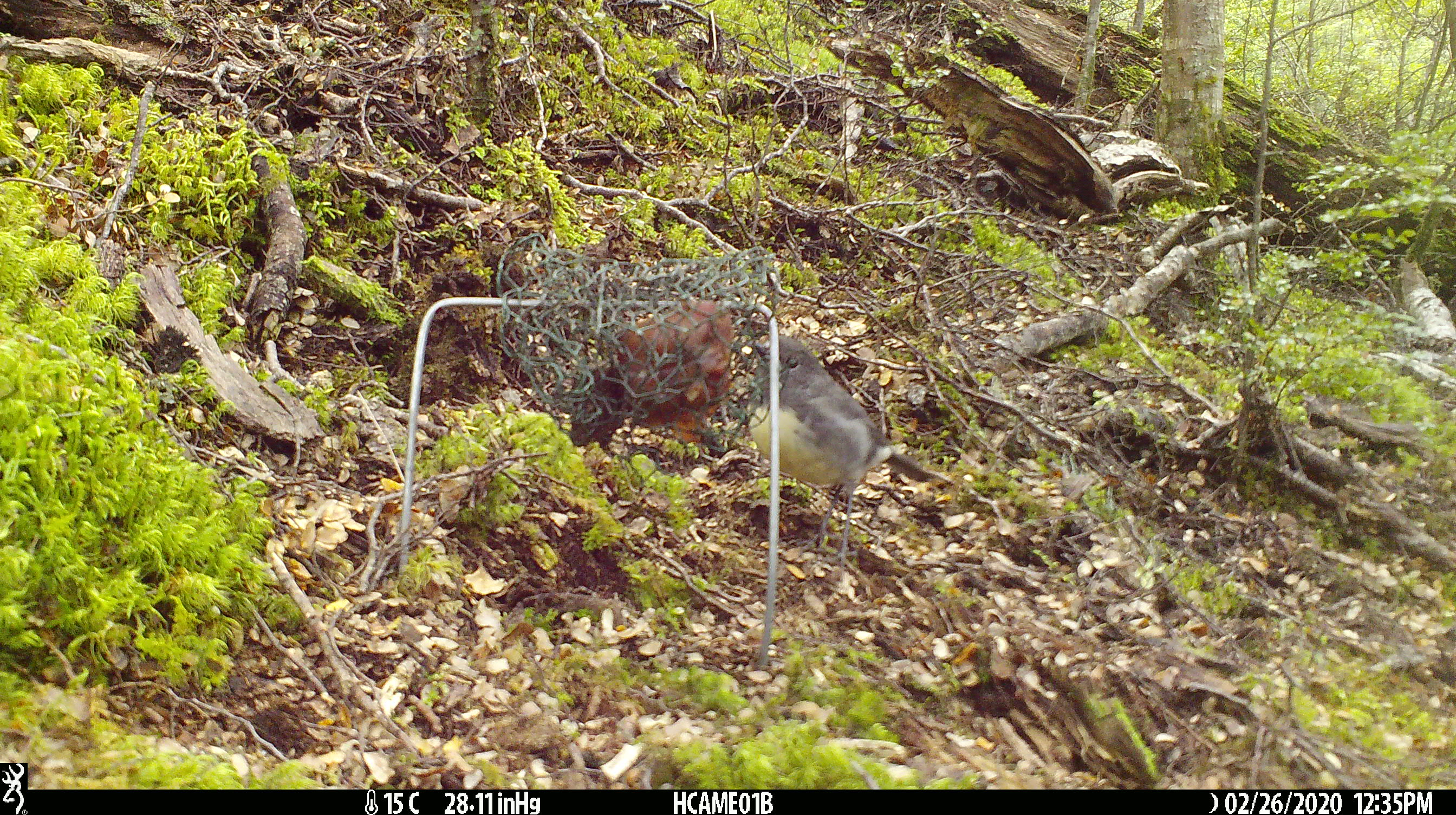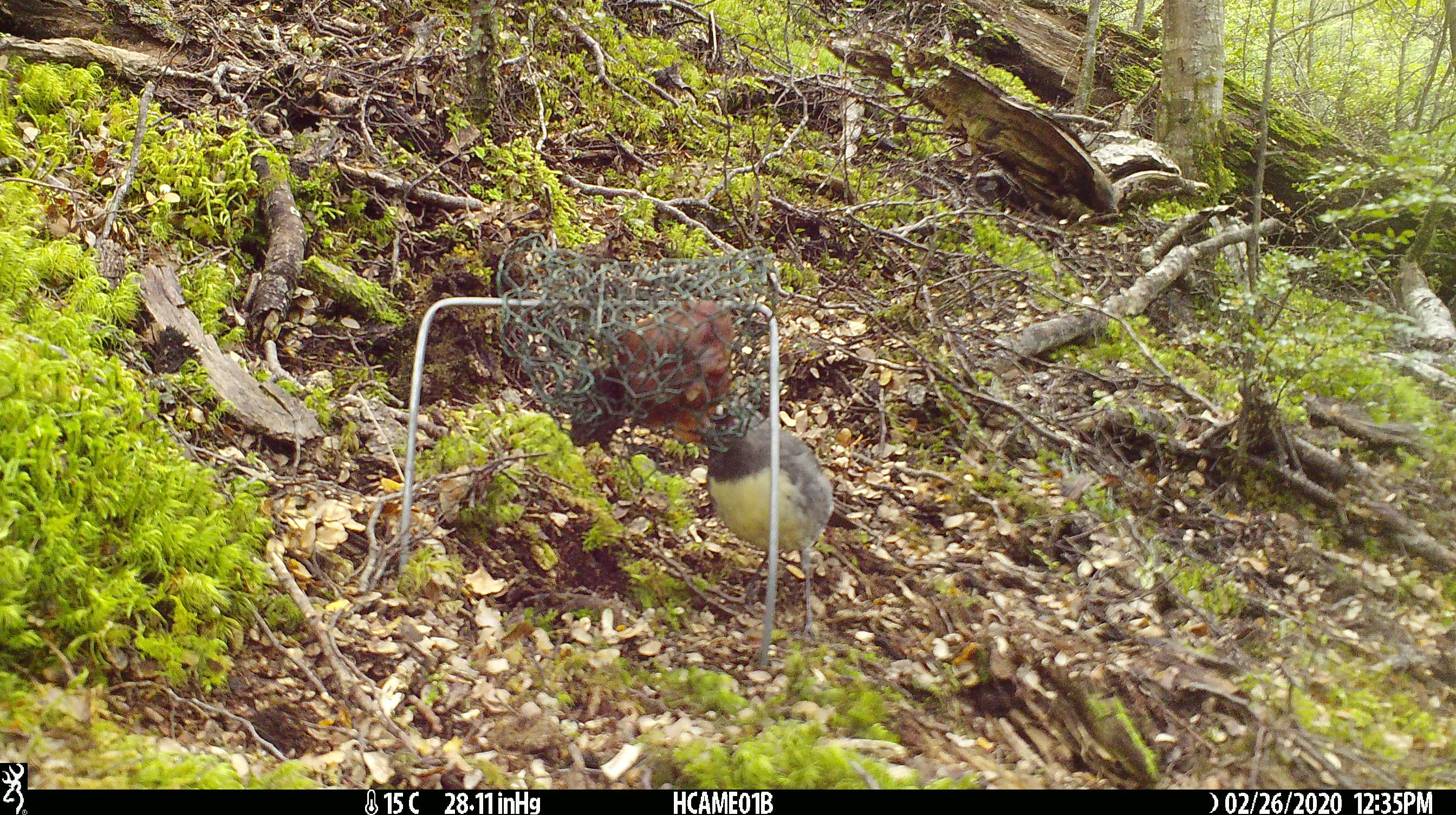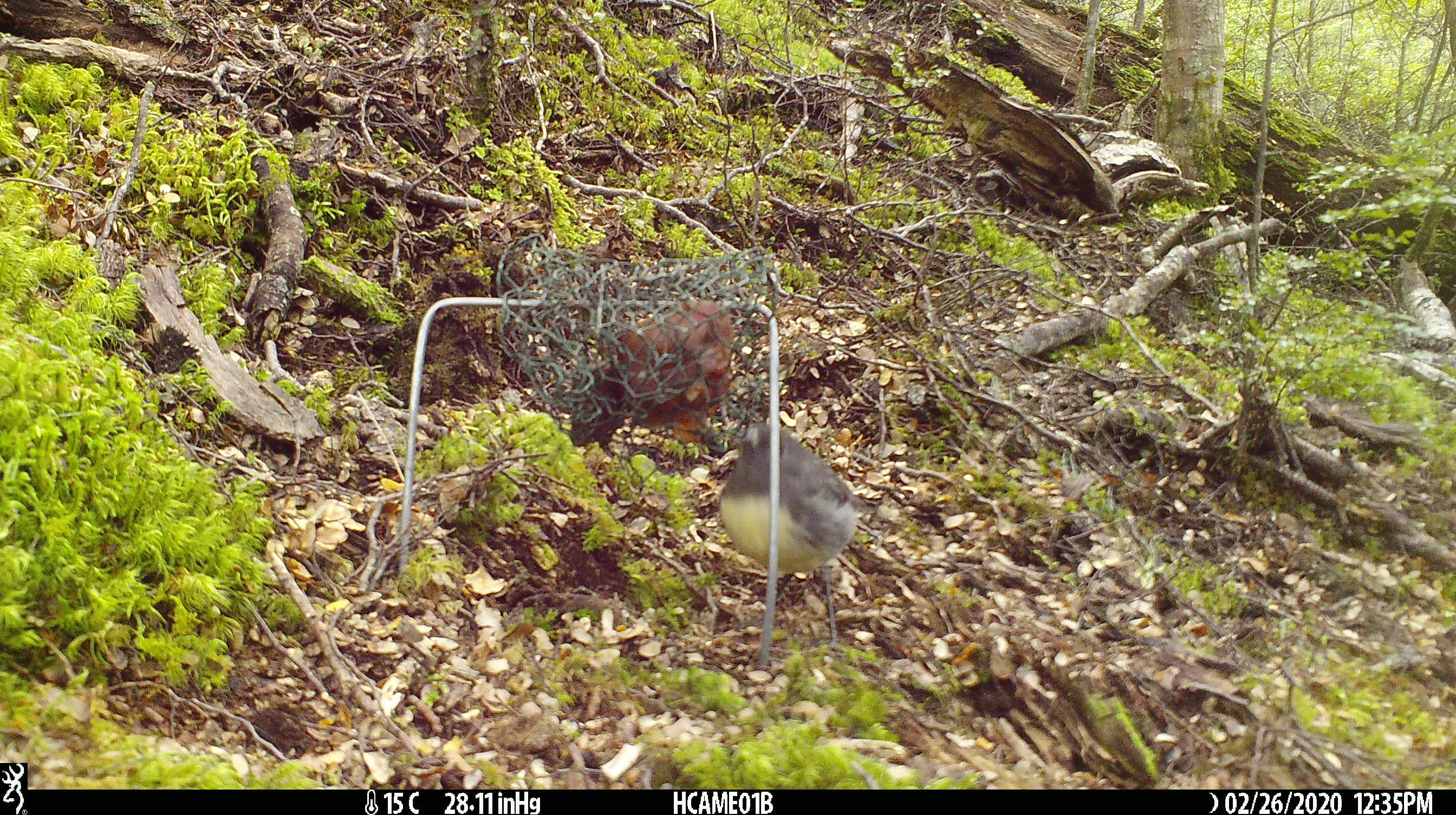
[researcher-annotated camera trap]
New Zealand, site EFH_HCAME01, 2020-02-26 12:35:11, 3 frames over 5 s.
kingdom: Animalia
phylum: Chordata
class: Aves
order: Passeriformes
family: Petroicidae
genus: Petroica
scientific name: Petroica australis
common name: new zealand robin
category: robin